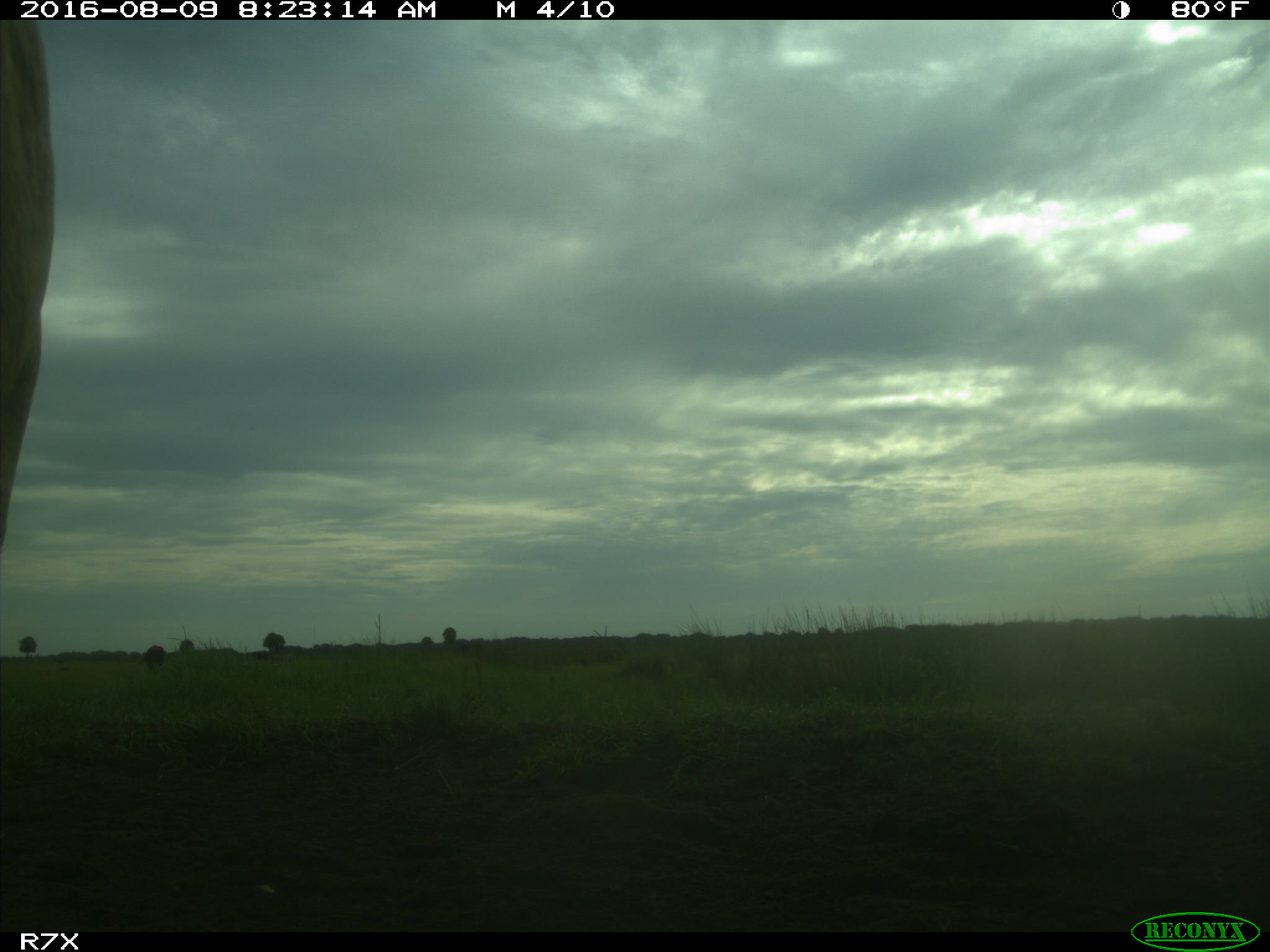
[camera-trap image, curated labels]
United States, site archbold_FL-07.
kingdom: Animalia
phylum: Chordata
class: Mammalia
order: Artiodactyla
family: Bovidae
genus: Bos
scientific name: Bos taurus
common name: domestic cow